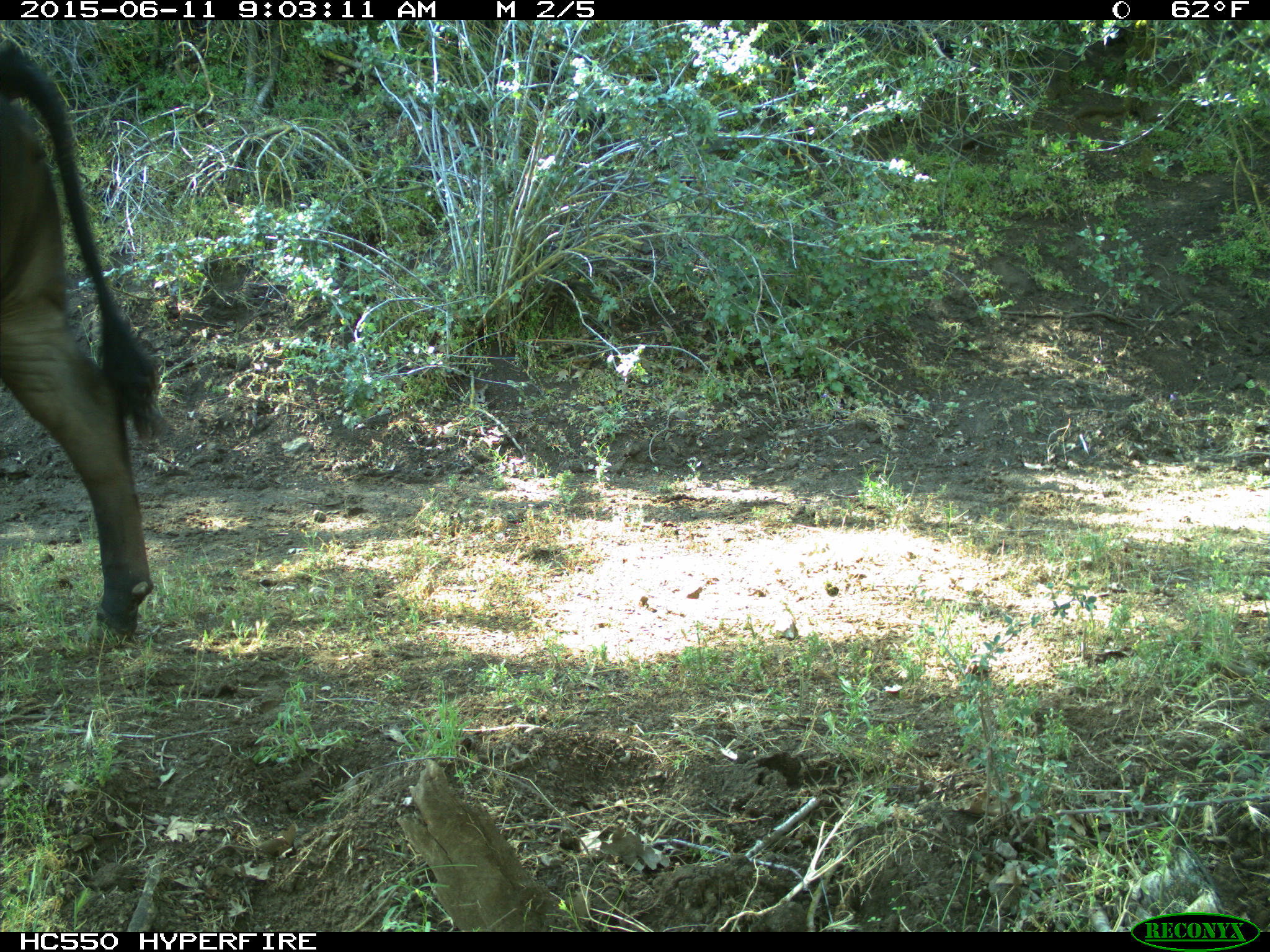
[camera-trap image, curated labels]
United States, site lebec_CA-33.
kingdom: Animalia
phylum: Chordata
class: Mammalia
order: Artiodactyla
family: Bovidae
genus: Bos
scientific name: Bos taurus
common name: domestic cow